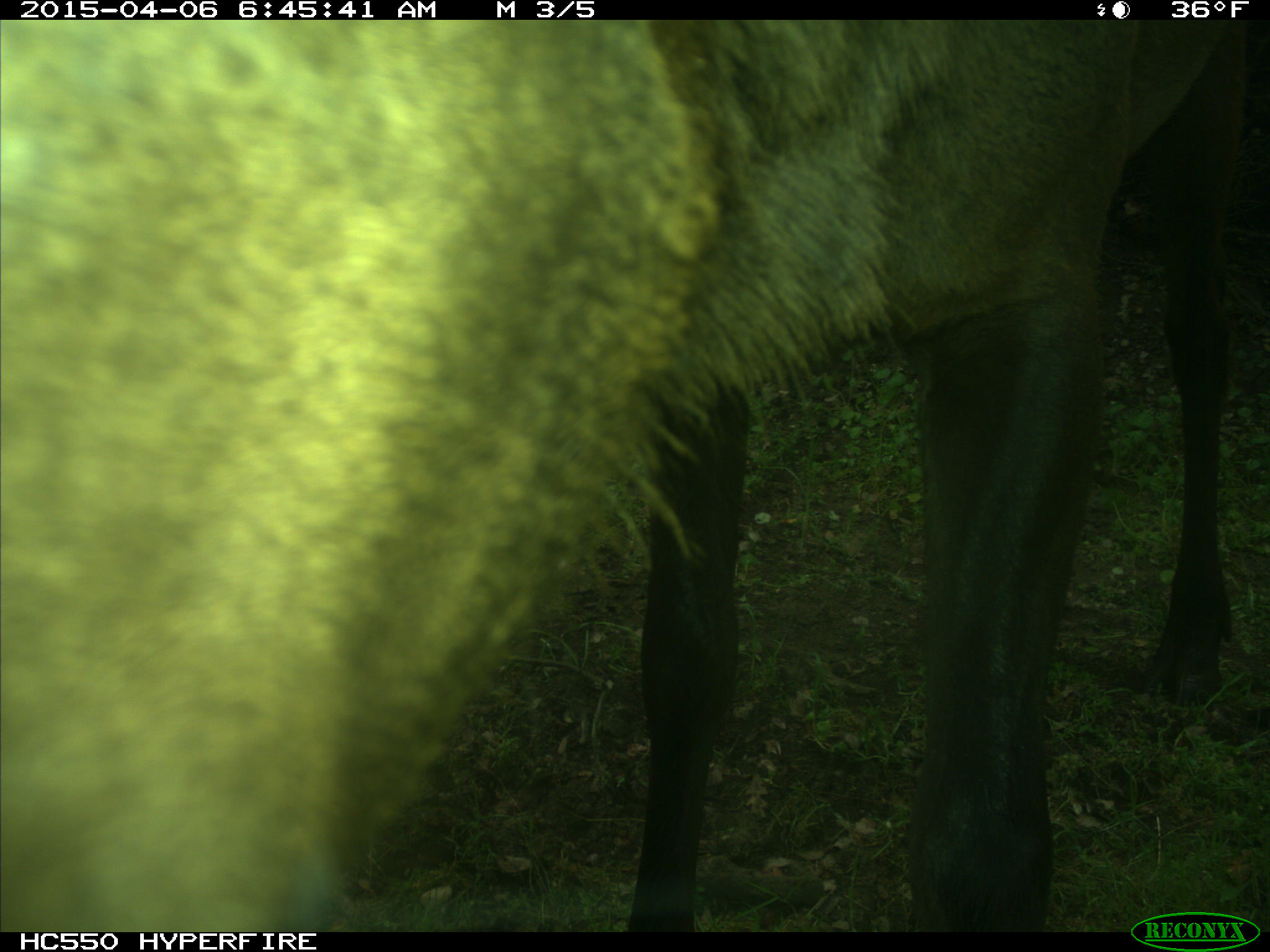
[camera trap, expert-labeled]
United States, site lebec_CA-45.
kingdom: Animalia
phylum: Chordata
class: Mammalia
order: Artiodactyla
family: Cervidae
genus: Cervus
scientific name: Cervus canadensis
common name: elk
Cervus canadensis (elk).